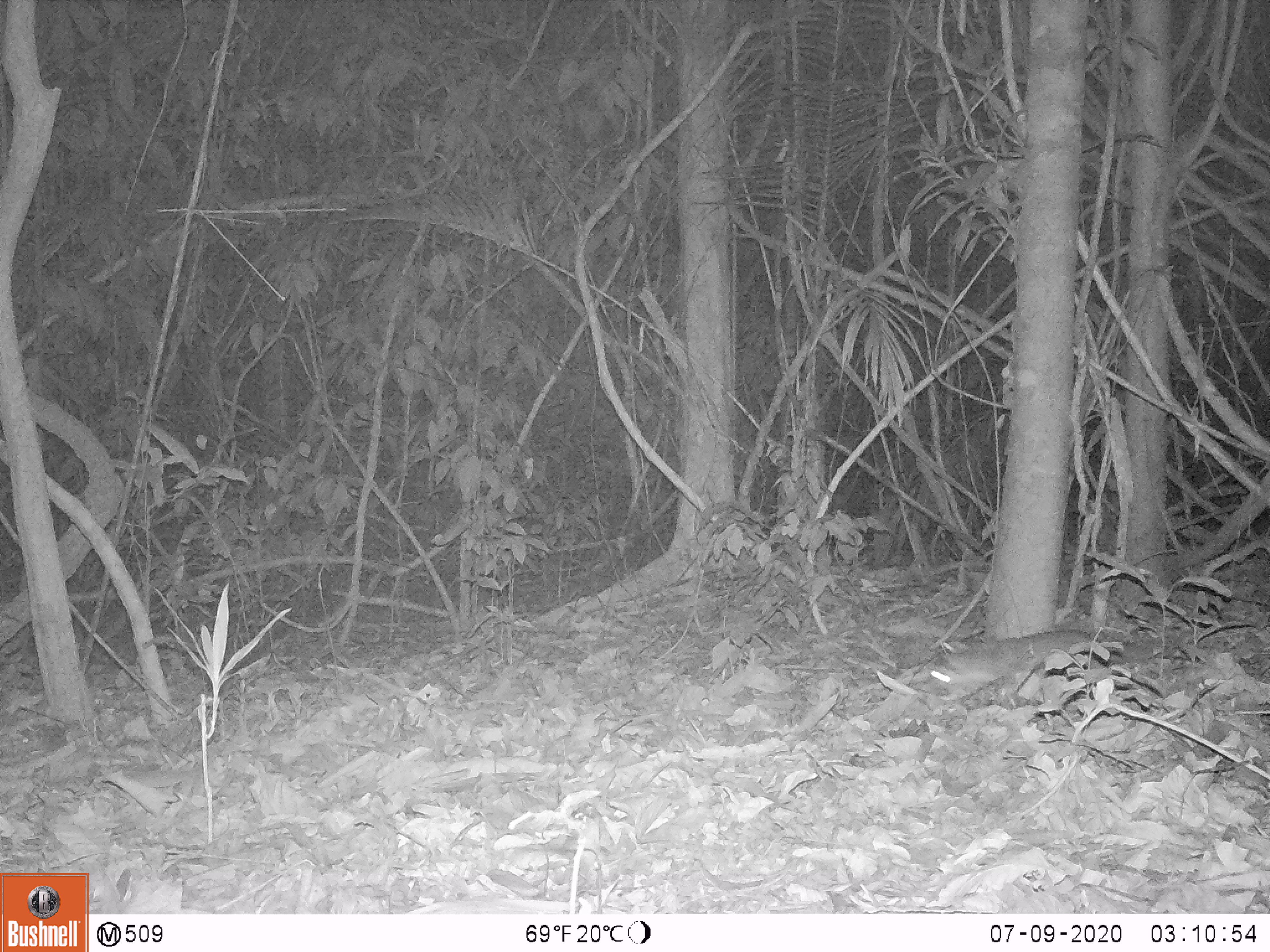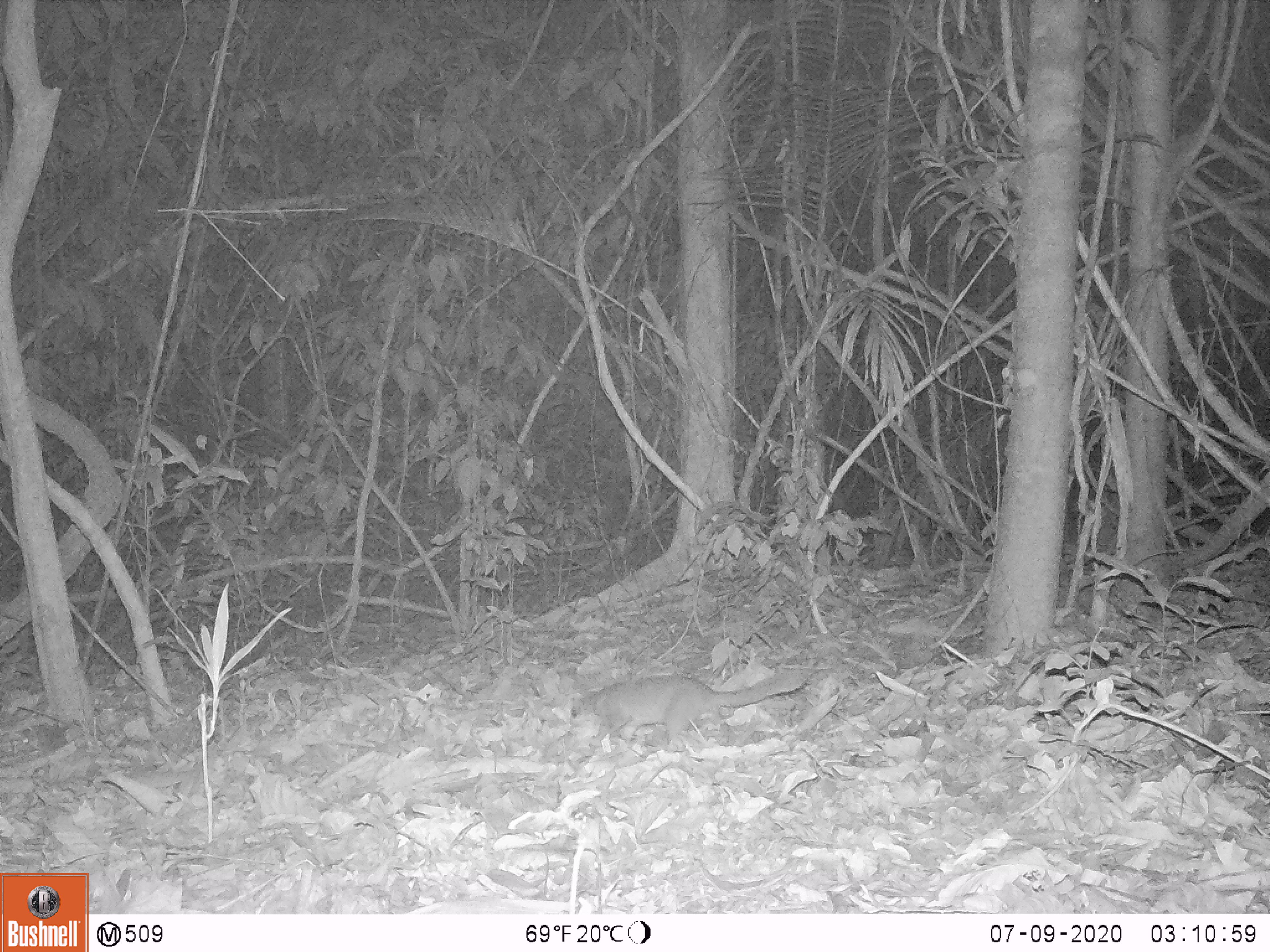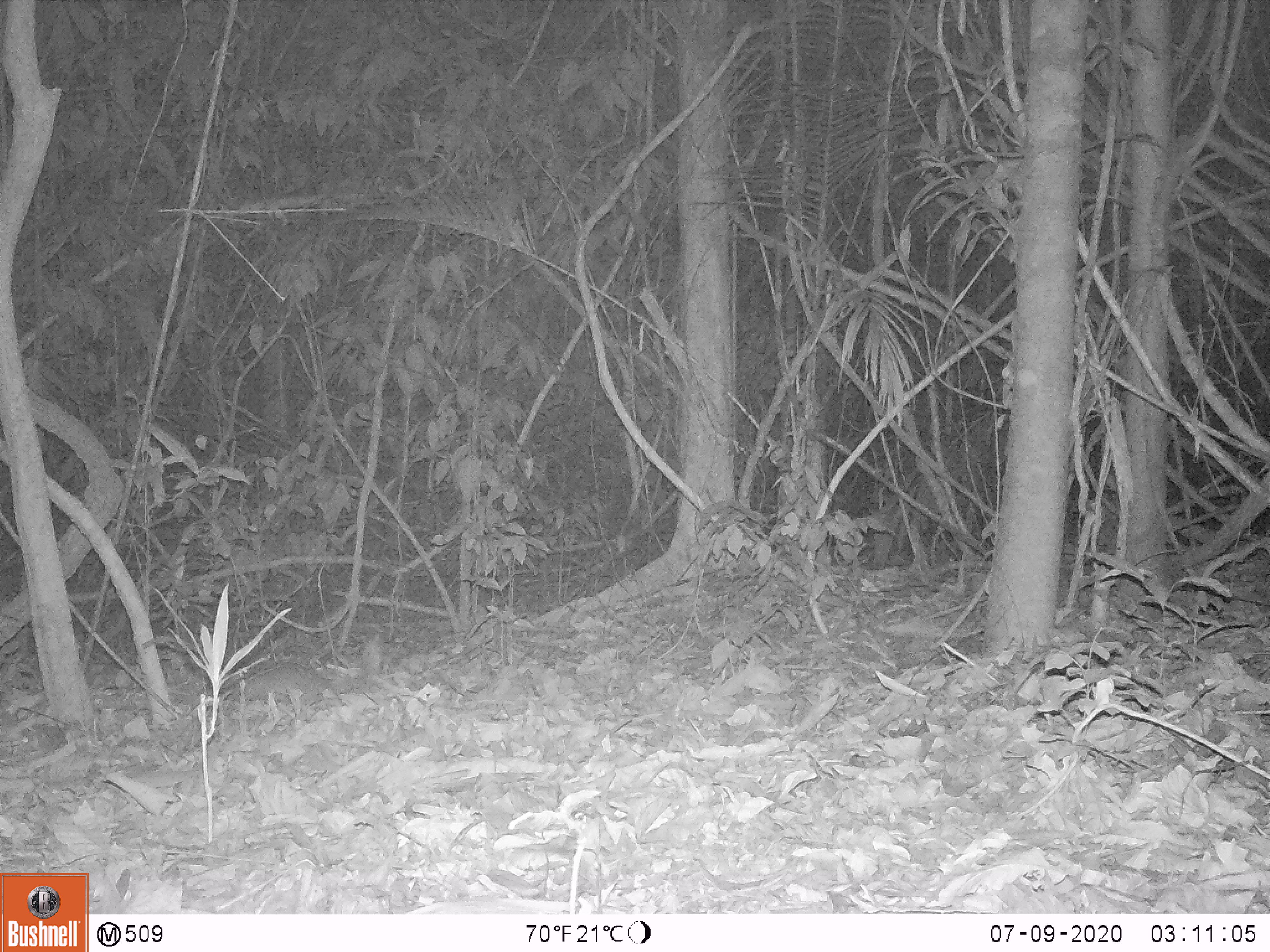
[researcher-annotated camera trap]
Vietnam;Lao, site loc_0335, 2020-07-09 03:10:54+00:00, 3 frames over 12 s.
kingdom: Animalia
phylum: Chordata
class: Mammalia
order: Carnivora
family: Mustelidae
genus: Melogale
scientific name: Melogale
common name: ferret badger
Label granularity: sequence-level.